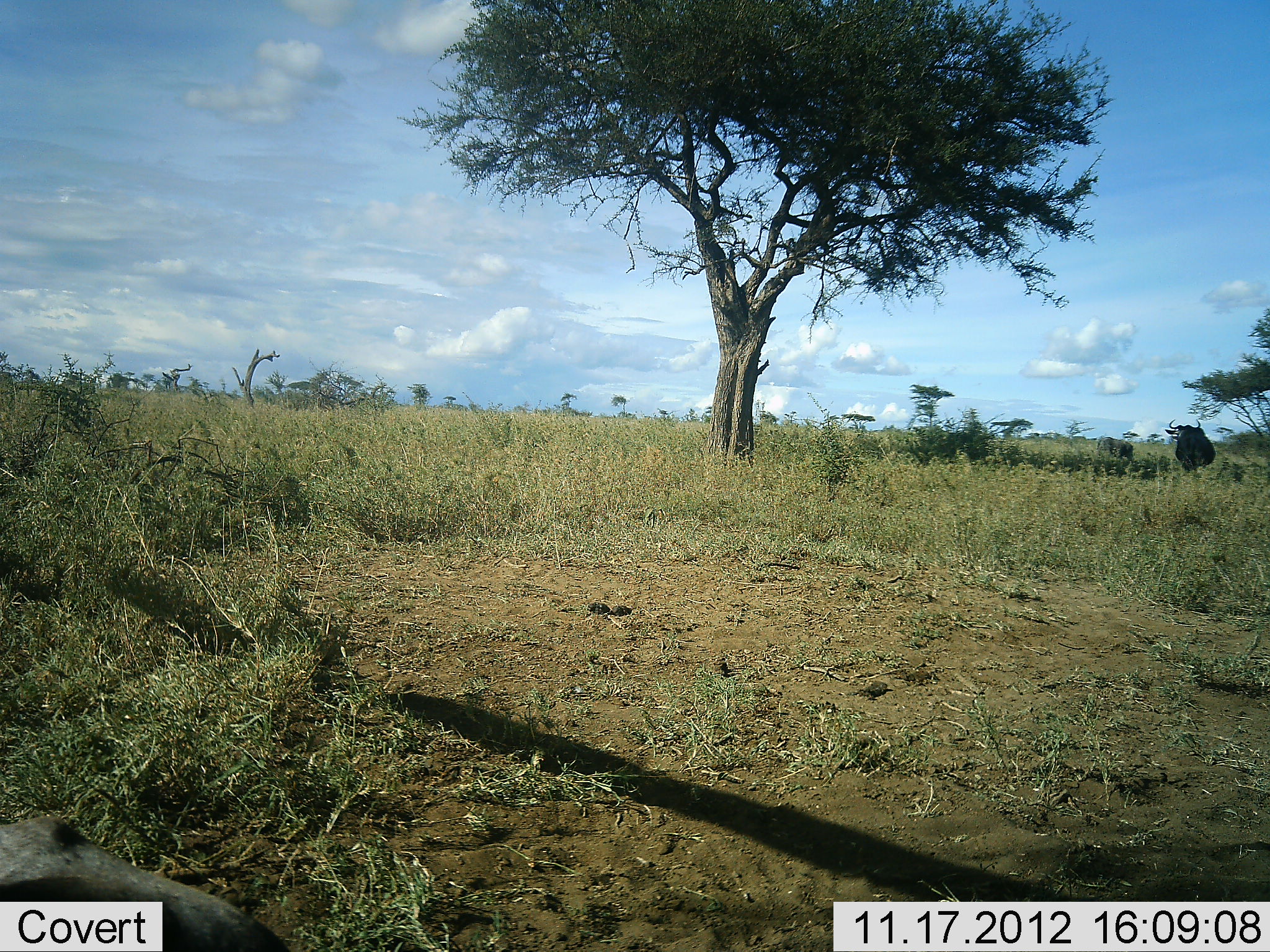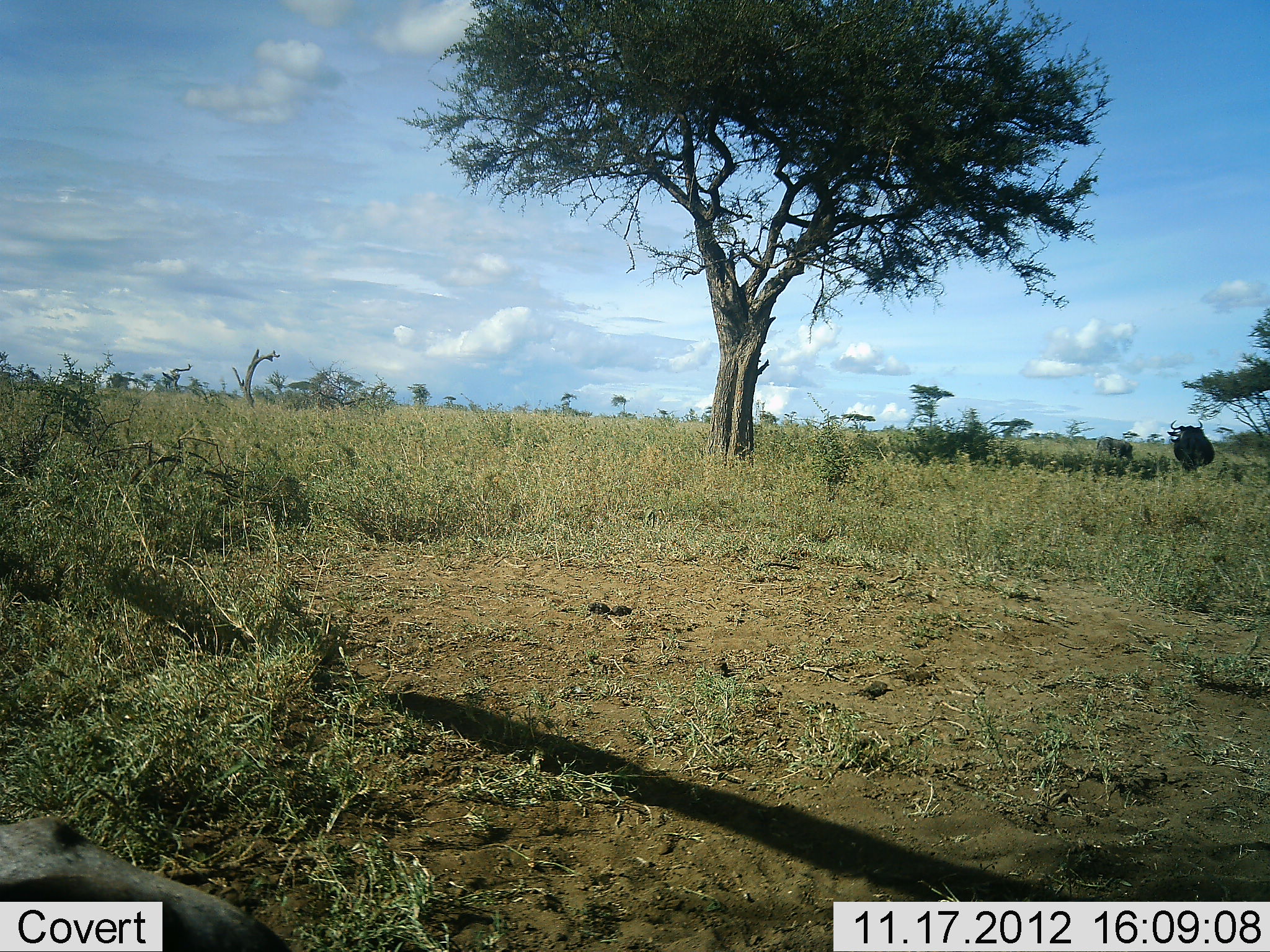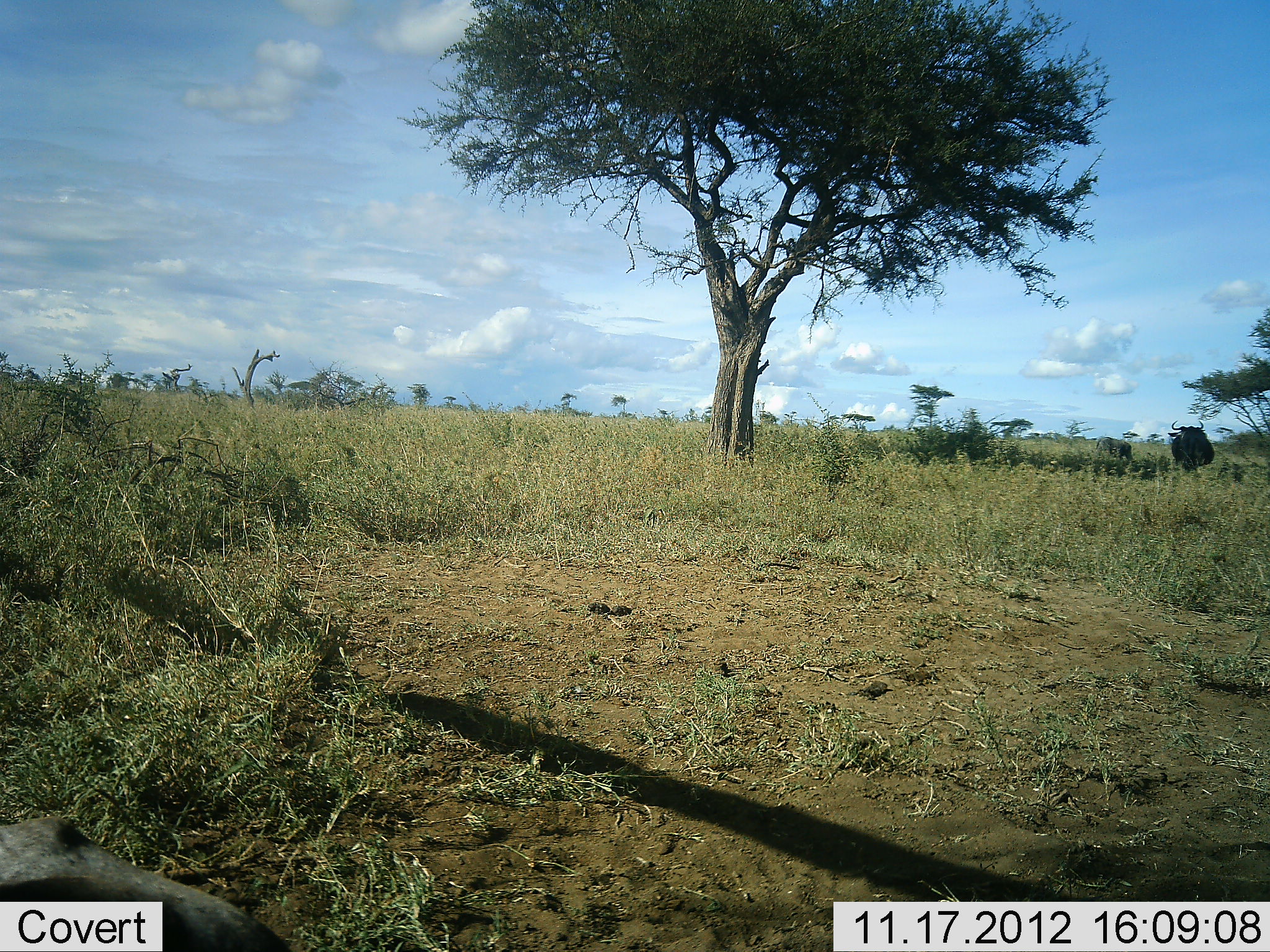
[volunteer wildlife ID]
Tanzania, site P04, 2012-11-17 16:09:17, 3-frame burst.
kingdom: Animalia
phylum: Chordata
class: Mammalia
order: Artiodactyla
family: Bovidae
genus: Syncerus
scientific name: Syncerus caffer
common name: cape buffalo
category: buffalo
Buffalo (cape buffalo) (Syncerus caffer), count 1. Behavior (volunteer vote fractions): standing 100%, resting 0%, moving 0%, interacting 0%. Young present (vote fraction): 0%. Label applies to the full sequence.